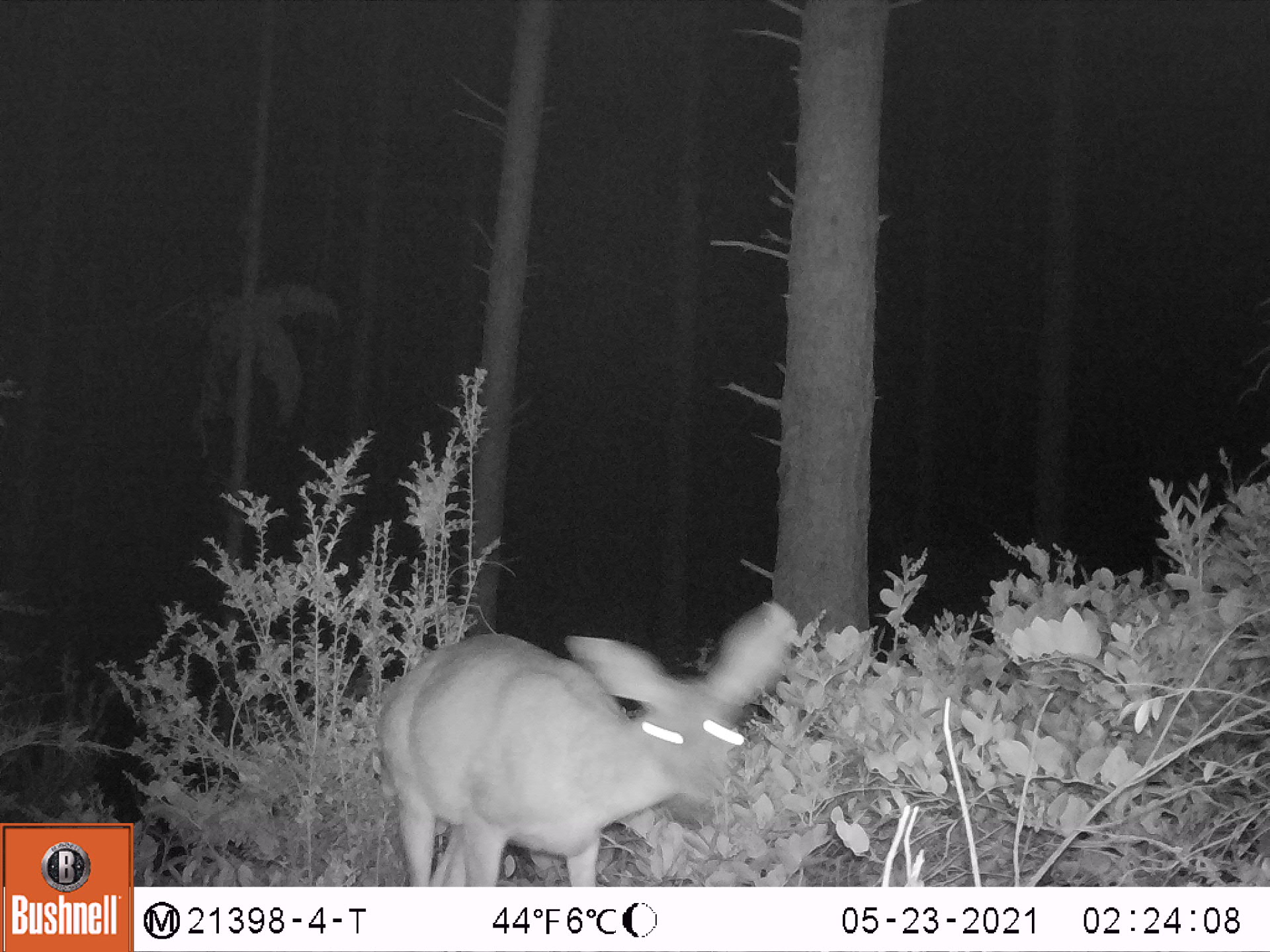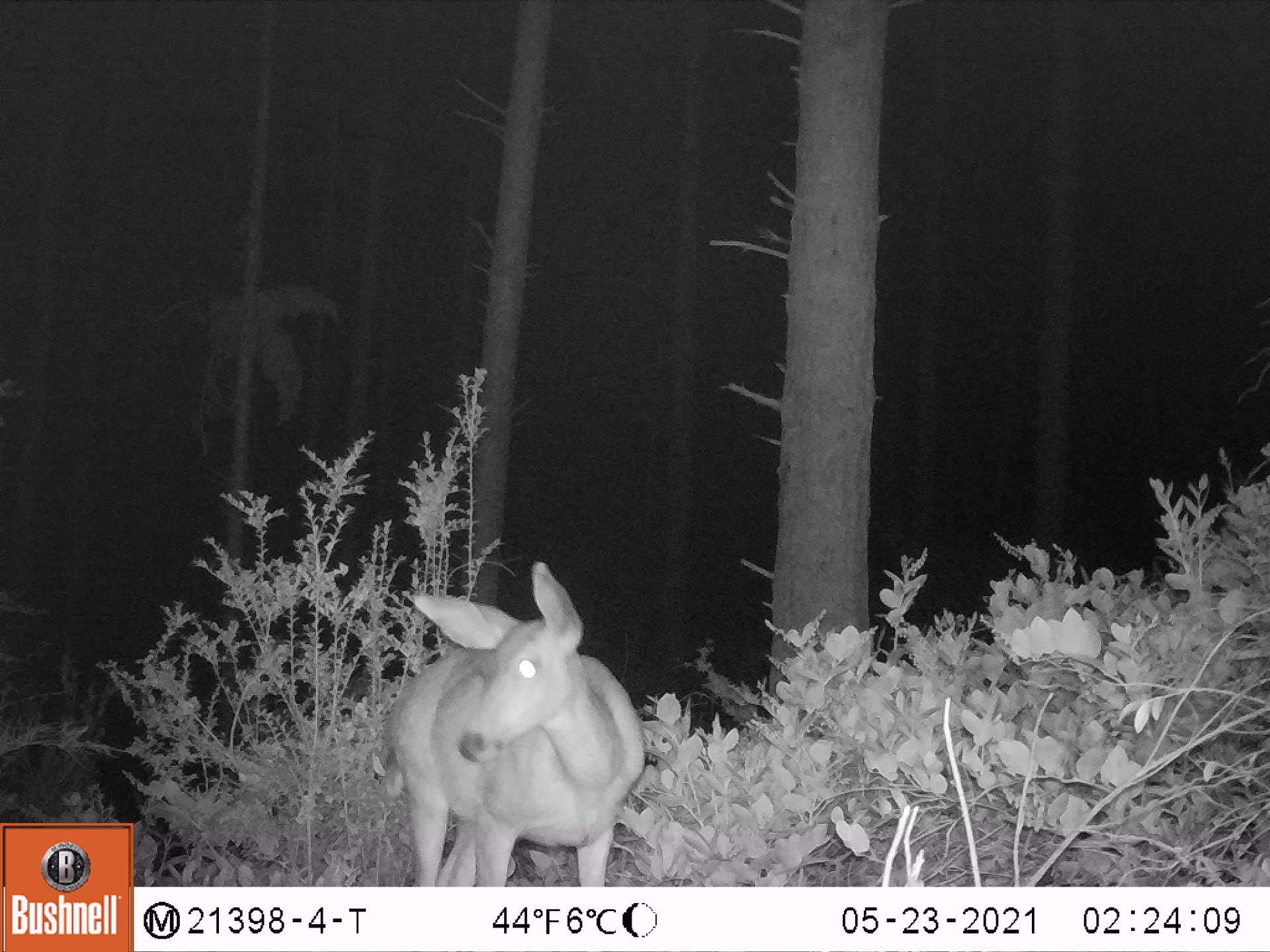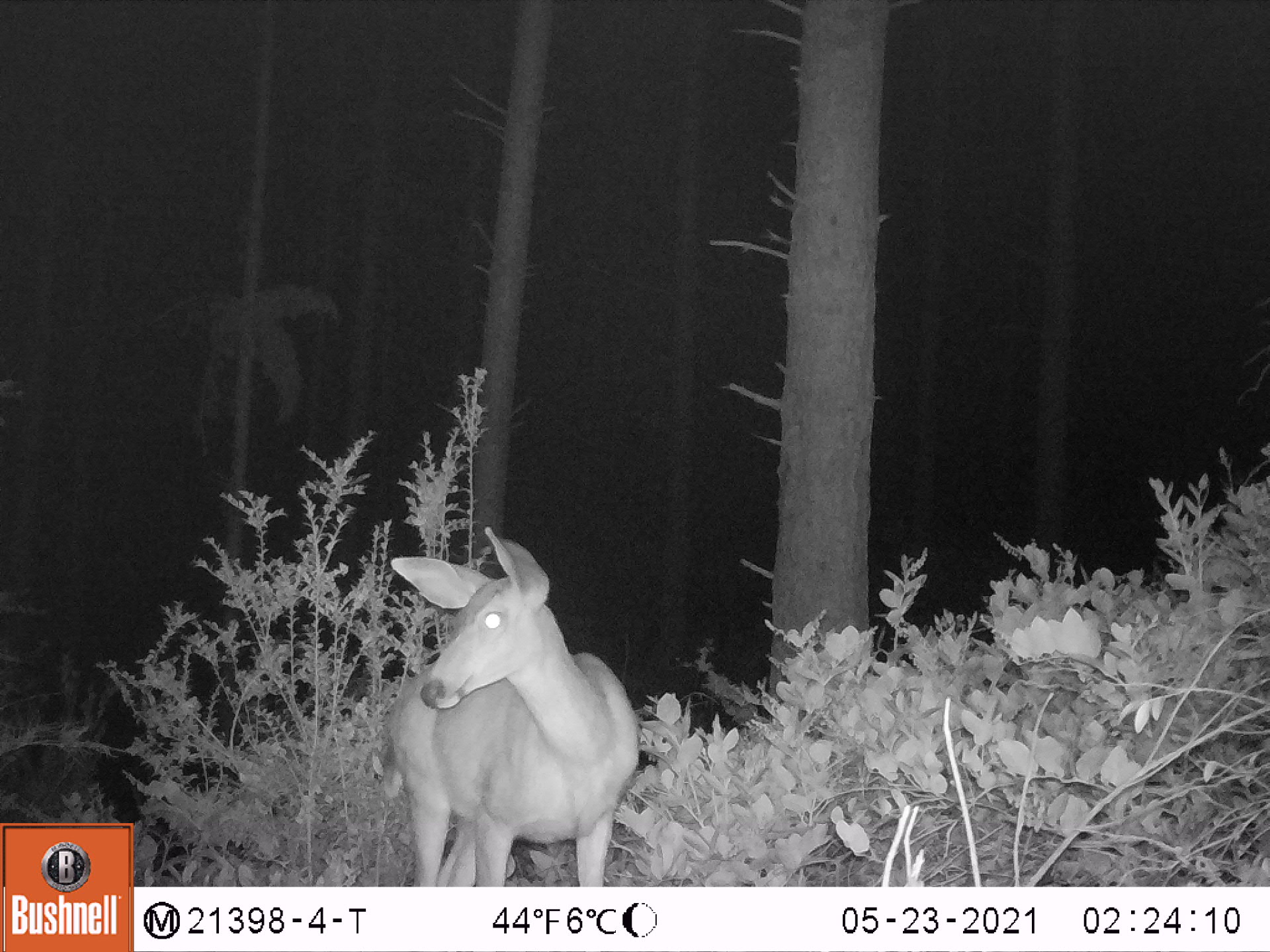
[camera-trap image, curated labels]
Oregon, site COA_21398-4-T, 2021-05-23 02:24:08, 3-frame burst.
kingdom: Animalia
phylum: Chordata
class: Mammalia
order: Artiodactyla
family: Cervidae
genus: Odocoileus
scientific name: Odocoileus hemionus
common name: black-tailed deer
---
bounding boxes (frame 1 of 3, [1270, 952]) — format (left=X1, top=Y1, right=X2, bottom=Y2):
black-tailed deer: (left=370, top=590, right=804, bottom=880)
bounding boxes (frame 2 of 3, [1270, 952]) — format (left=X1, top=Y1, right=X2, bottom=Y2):
black-tailed deer: (left=374, top=552, right=654, bottom=878)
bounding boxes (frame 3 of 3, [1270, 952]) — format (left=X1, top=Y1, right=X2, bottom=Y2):
black-tailed deer: (left=374, top=514, right=643, bottom=880)